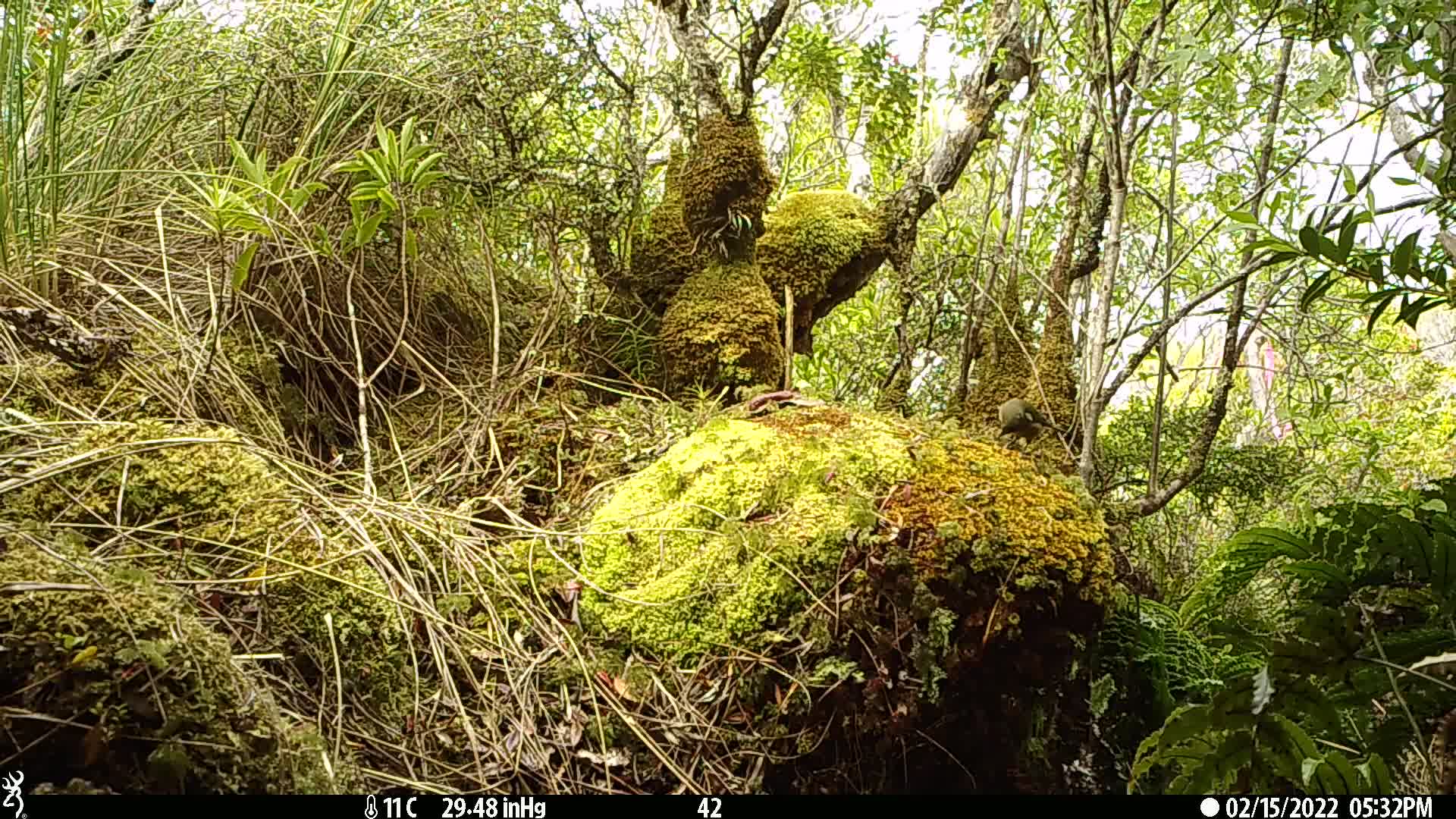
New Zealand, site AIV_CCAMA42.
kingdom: Animalia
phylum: Chordata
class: Aves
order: Passeriformes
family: Meliphagidae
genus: Anthornis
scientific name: Anthornis melanura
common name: new zealand bellbird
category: bellbird